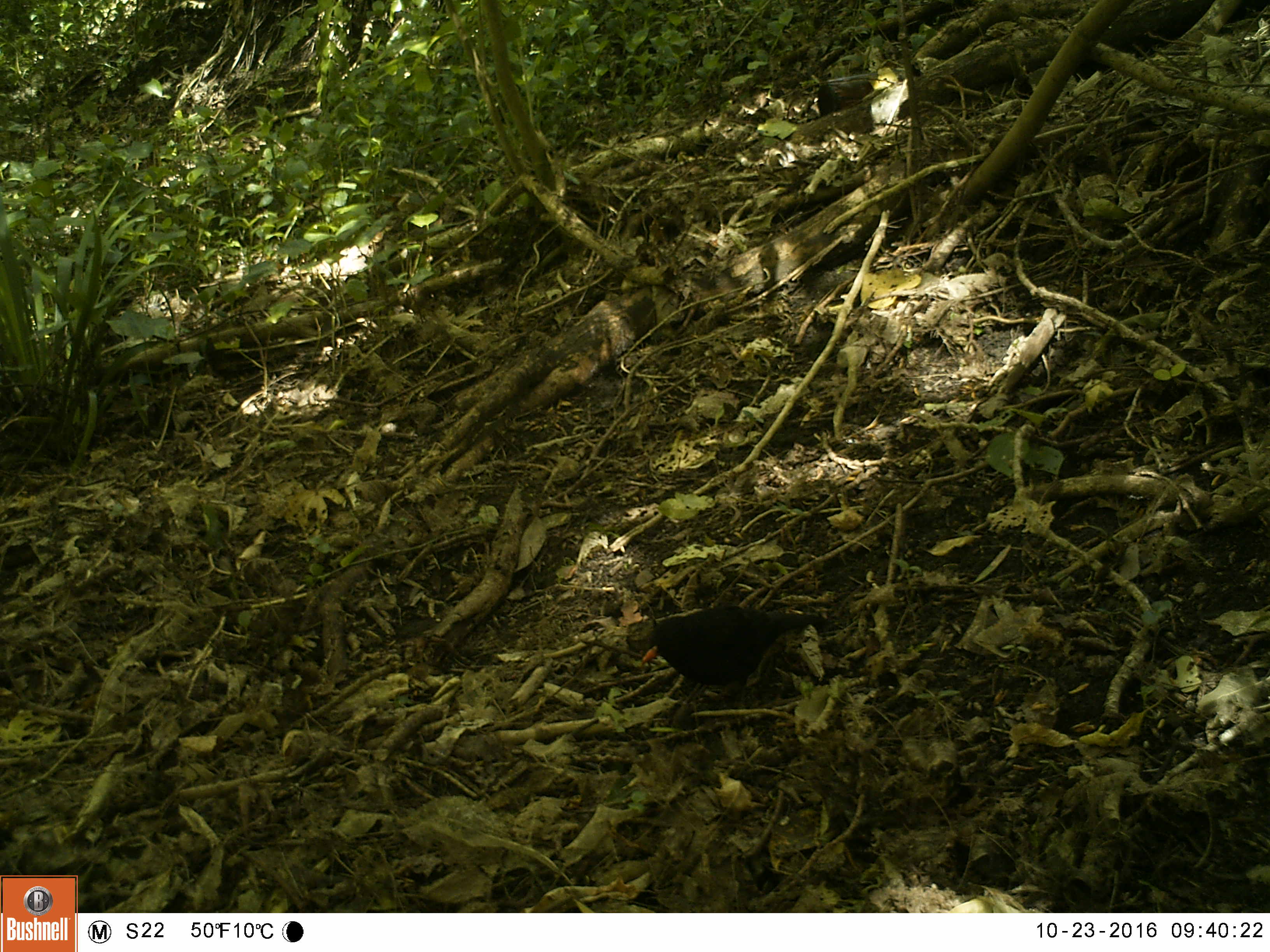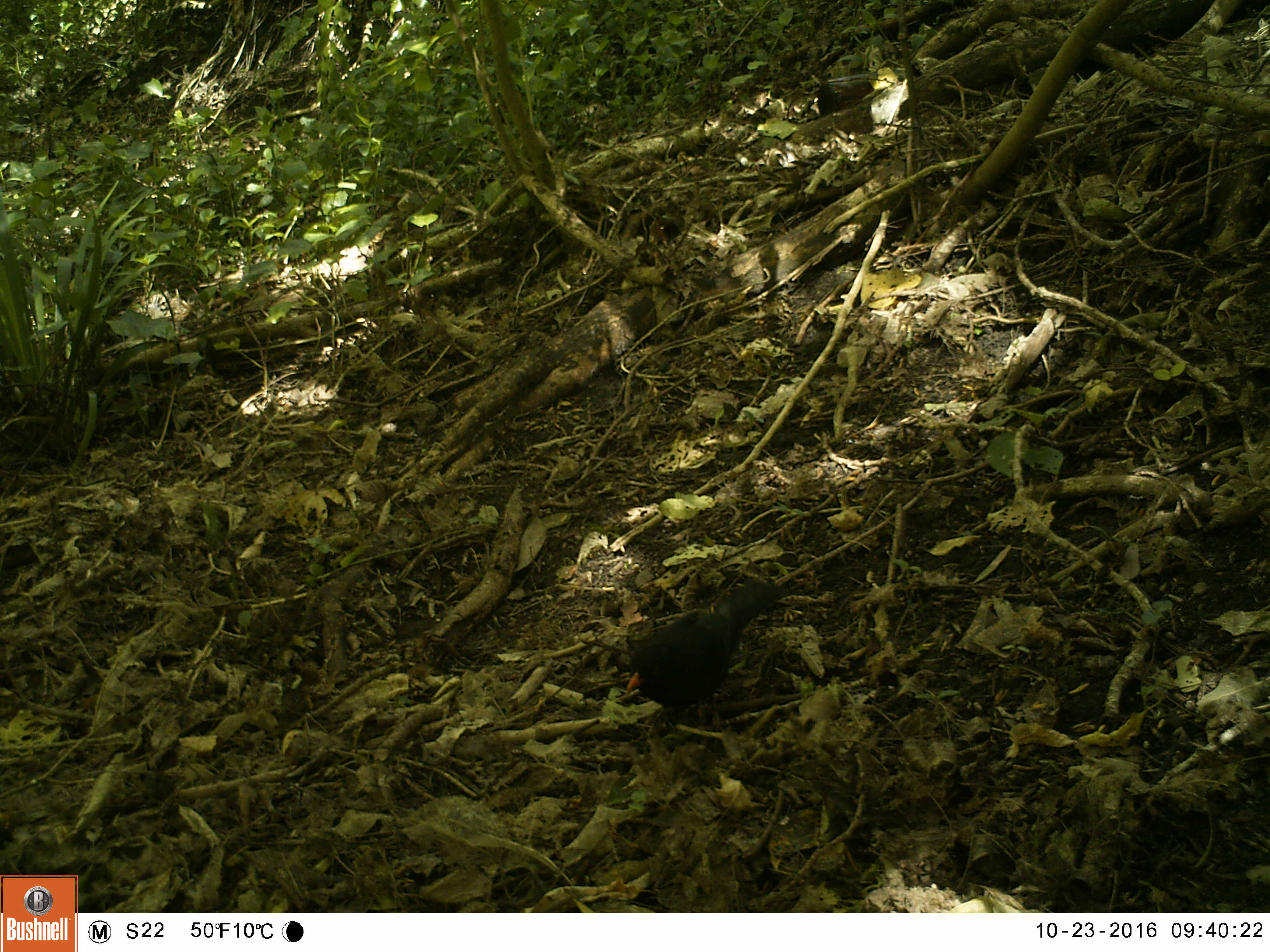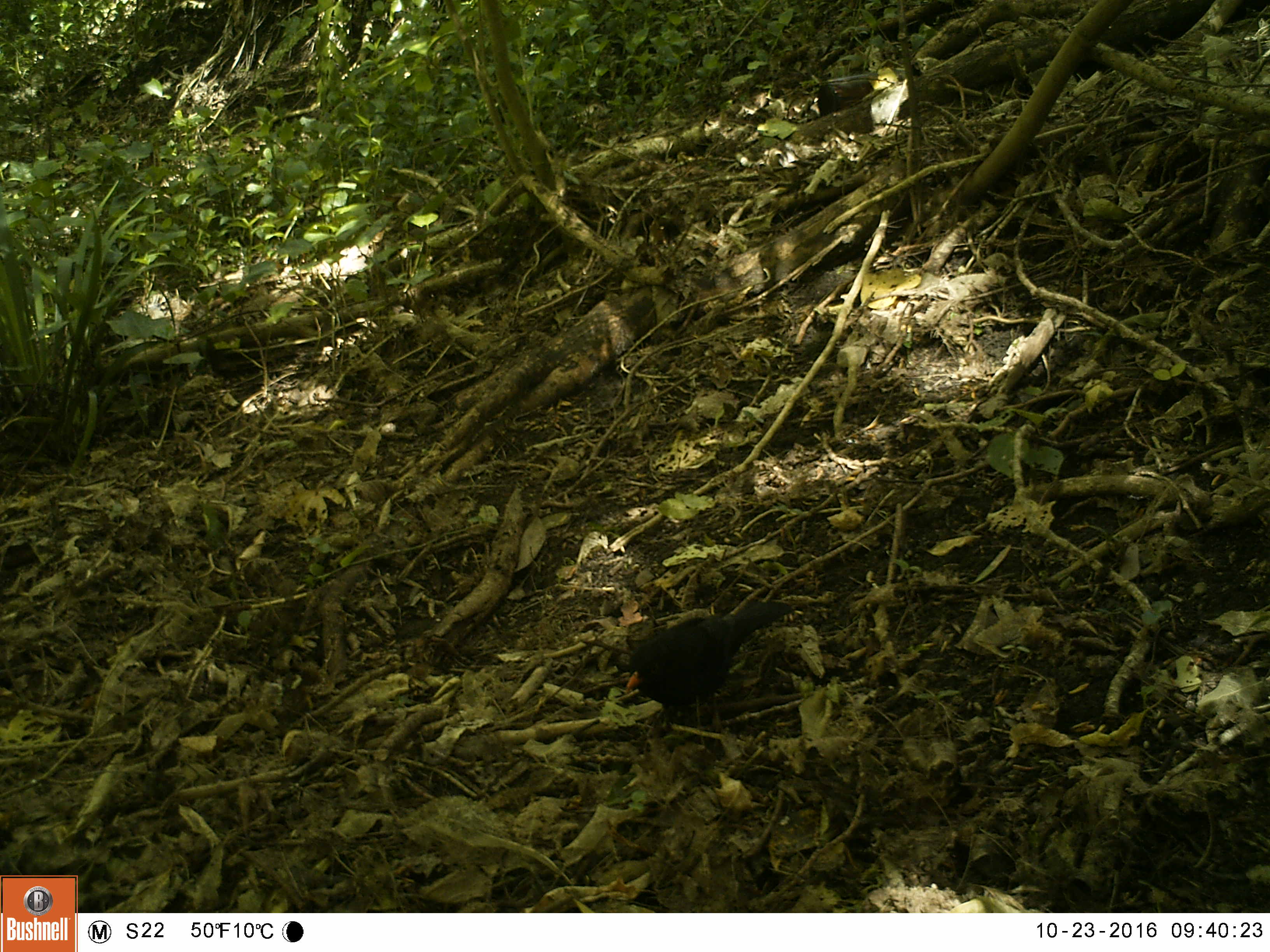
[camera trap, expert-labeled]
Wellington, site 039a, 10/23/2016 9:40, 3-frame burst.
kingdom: Animalia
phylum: Chordata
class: Aves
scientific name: Aves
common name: bird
Bird (Aves).